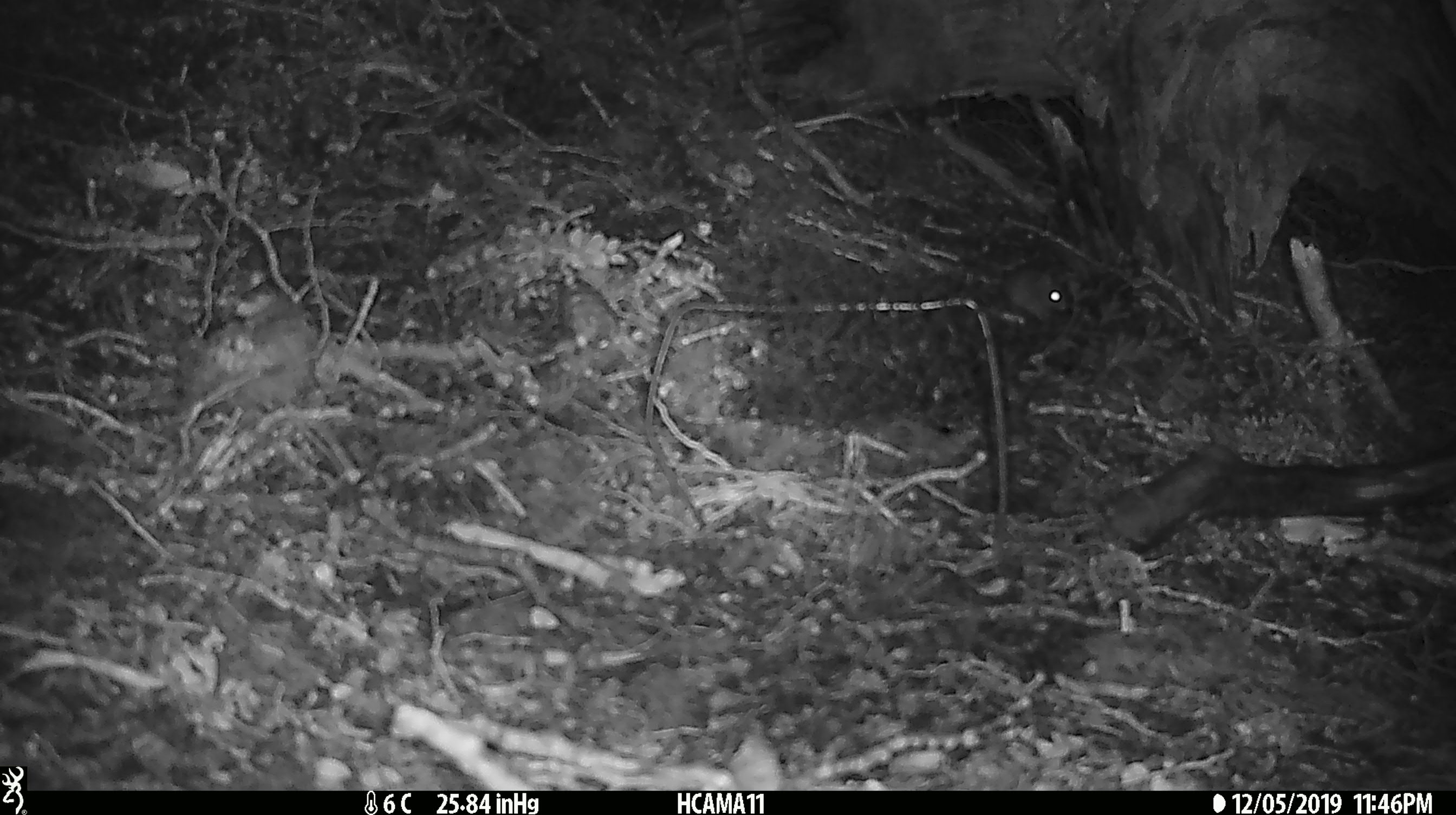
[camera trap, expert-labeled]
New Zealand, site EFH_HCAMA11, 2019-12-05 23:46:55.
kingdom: Animalia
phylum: Chordata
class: Mammalia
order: Rodentia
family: Muridae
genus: Mus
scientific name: Mus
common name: mouse